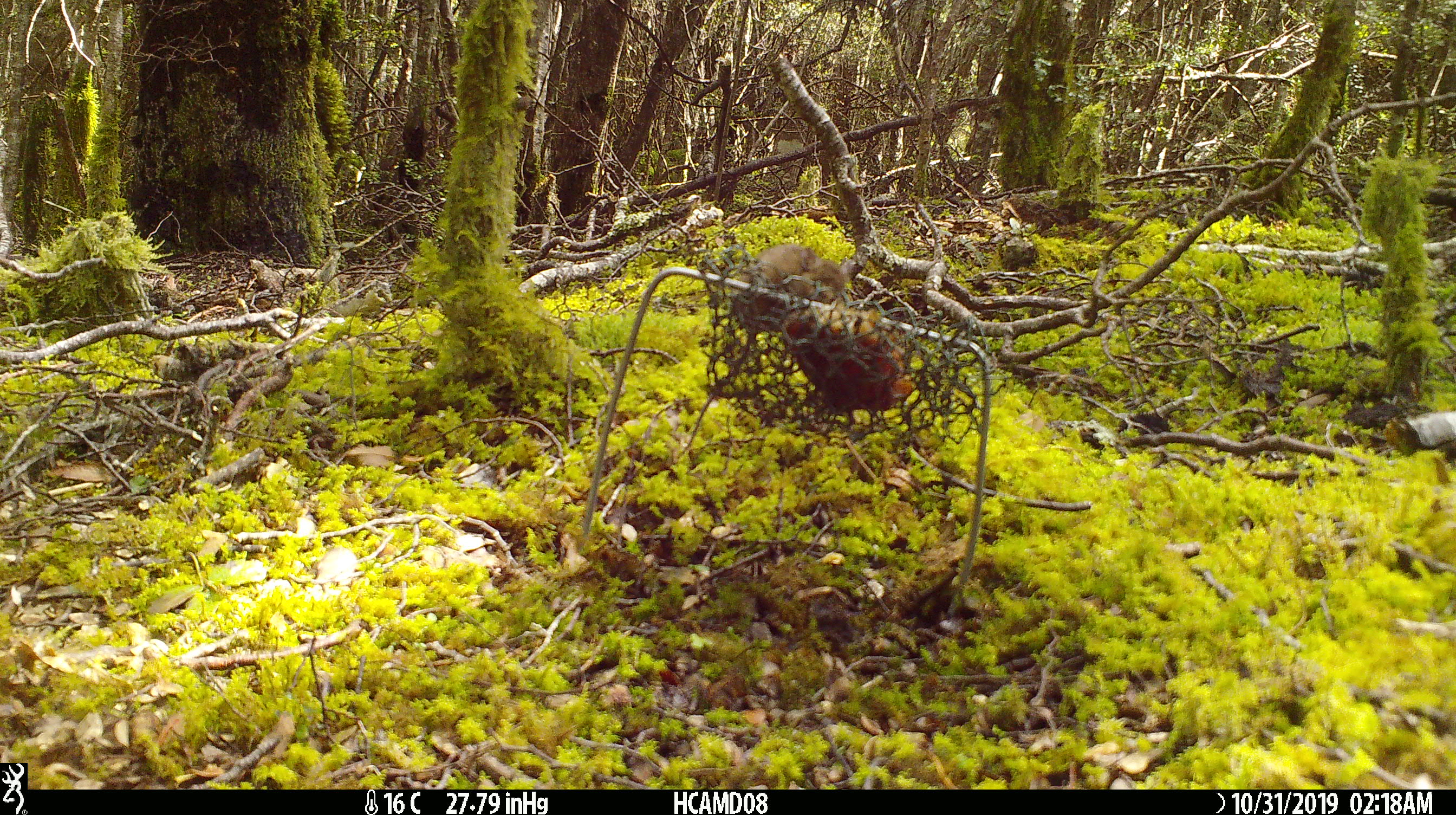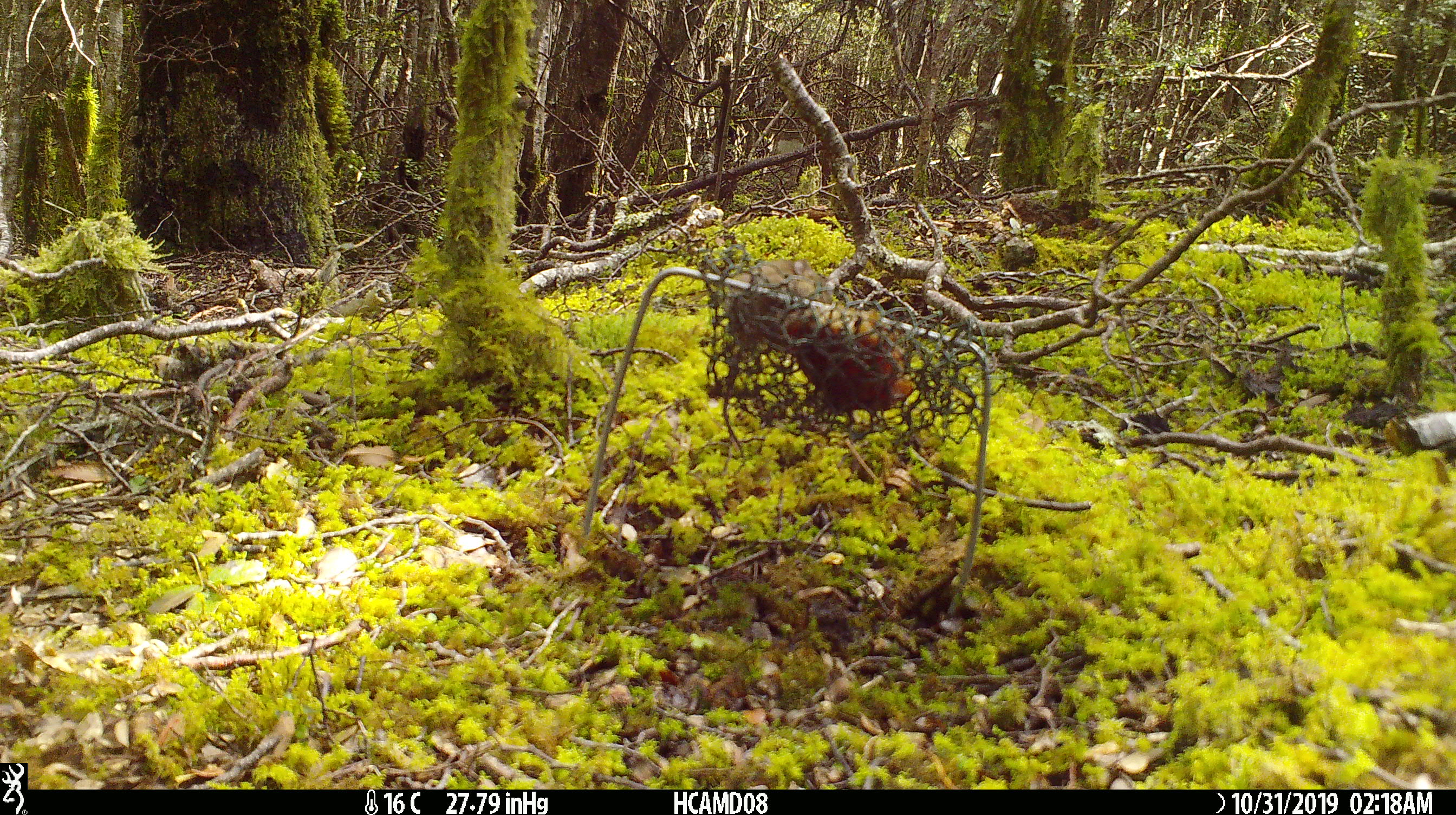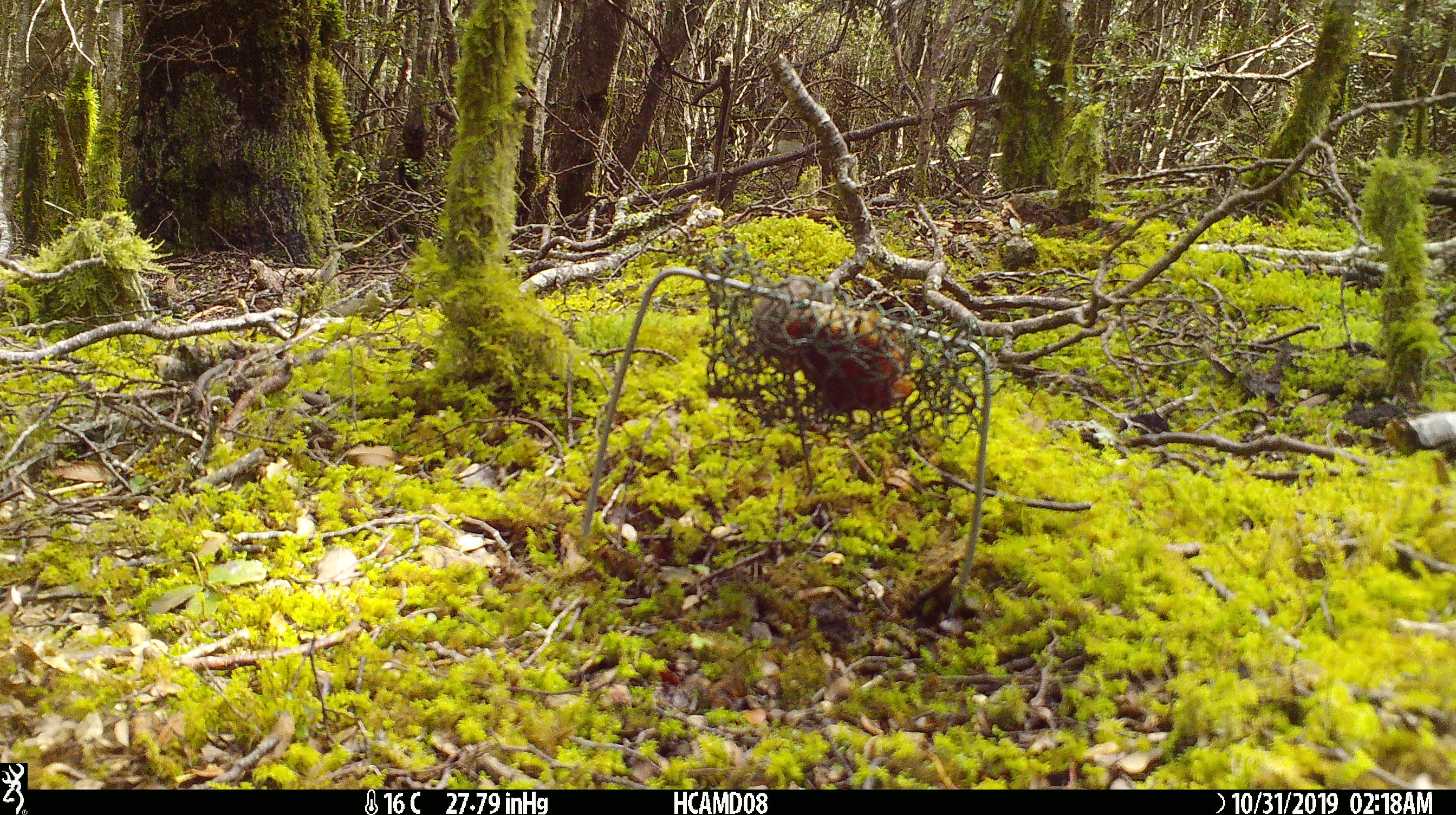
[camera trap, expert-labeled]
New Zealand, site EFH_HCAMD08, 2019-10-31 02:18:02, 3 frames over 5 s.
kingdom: Animalia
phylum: Chordata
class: Mammalia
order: Rodentia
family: Muridae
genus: Mus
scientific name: Mus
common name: mouse